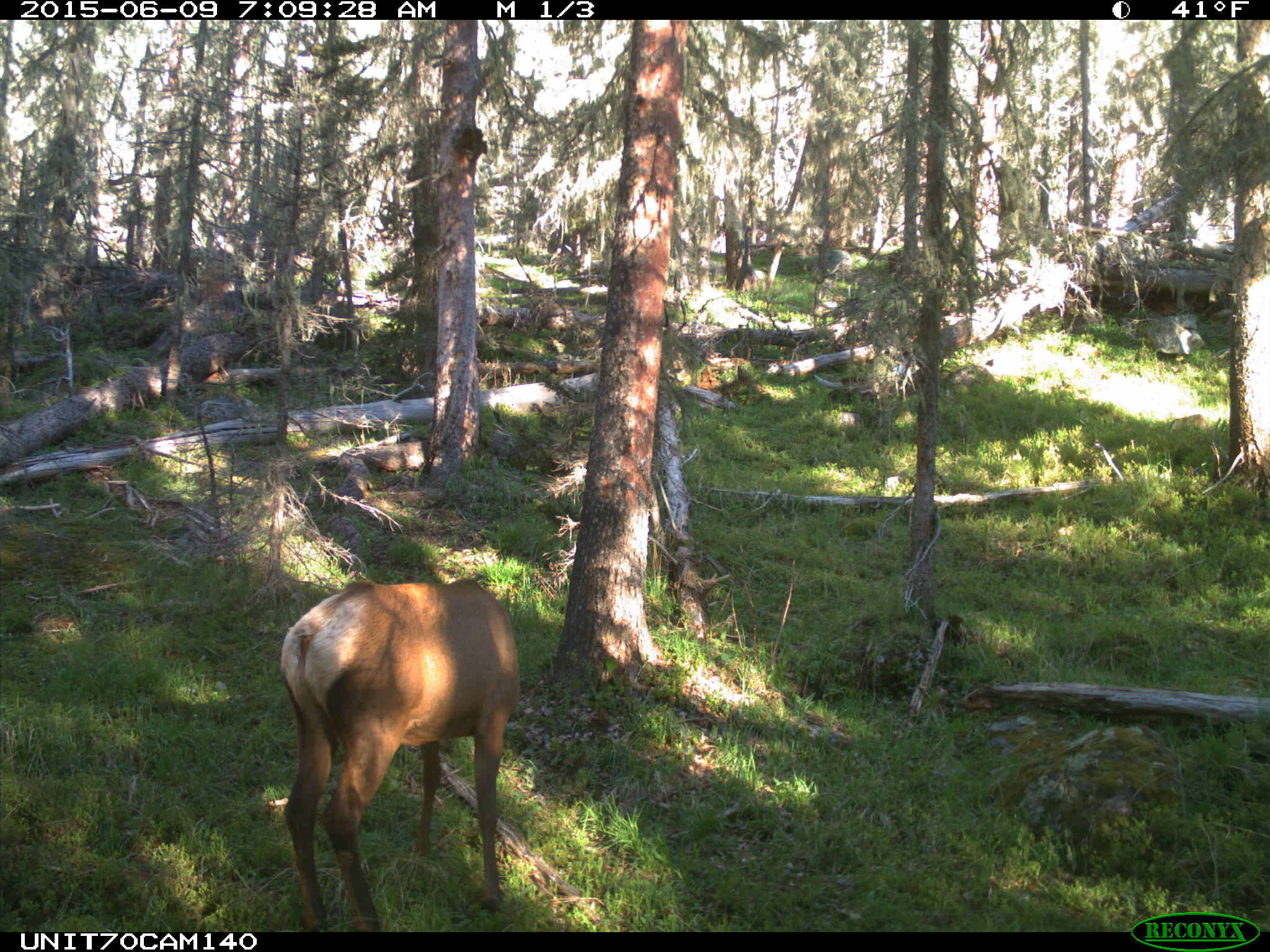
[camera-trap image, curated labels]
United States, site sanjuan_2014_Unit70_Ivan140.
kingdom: Animalia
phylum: Chordata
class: Mammalia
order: Artiodactyla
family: Cervidae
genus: Cervus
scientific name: Cervus elaphus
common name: red deer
Cervus elaphus (red deer).